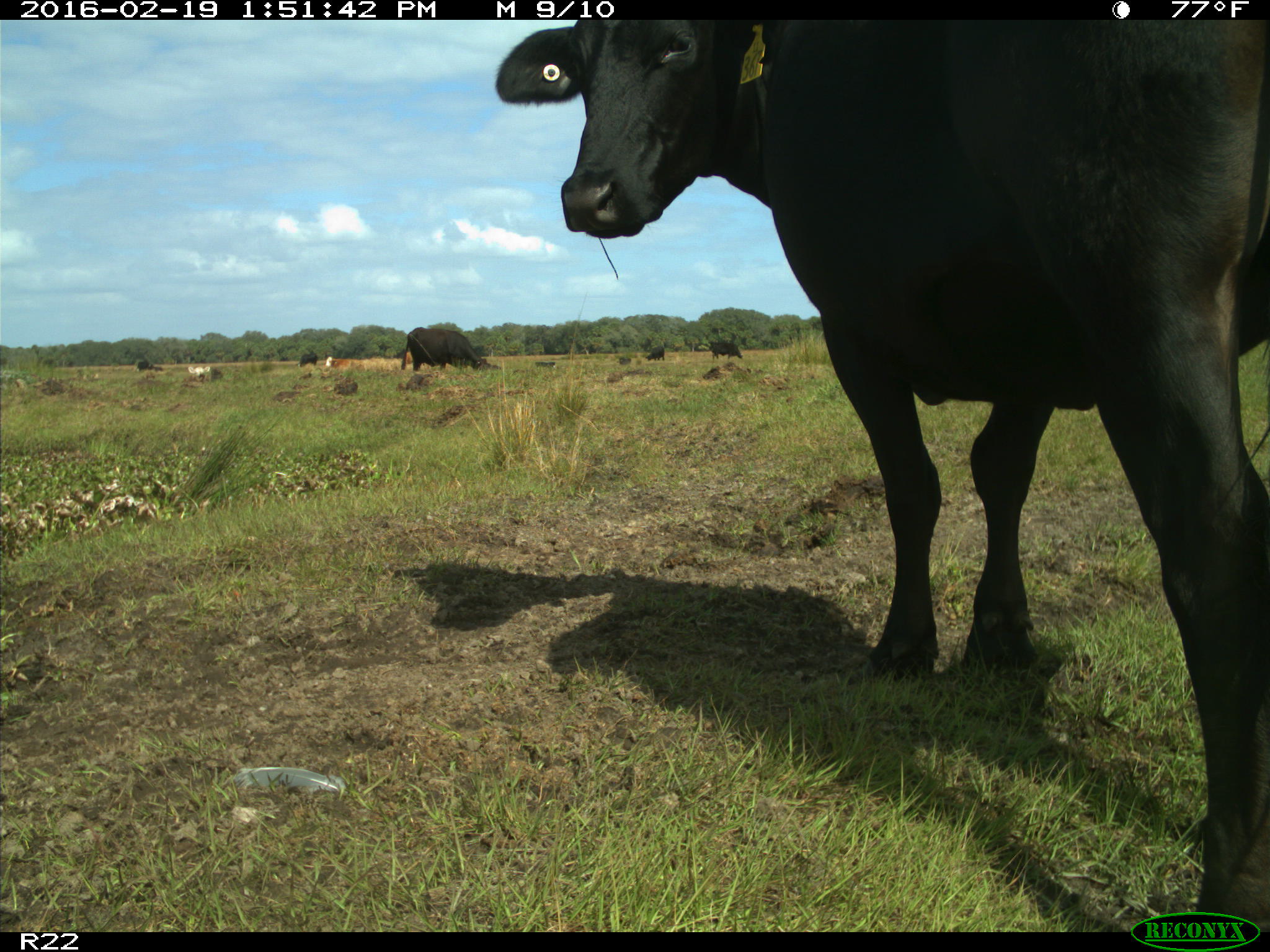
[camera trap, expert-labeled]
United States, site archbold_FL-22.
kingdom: Animalia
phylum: Chordata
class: Mammalia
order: Artiodactyla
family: Bovidae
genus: Bos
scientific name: Bos taurus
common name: domestic cow